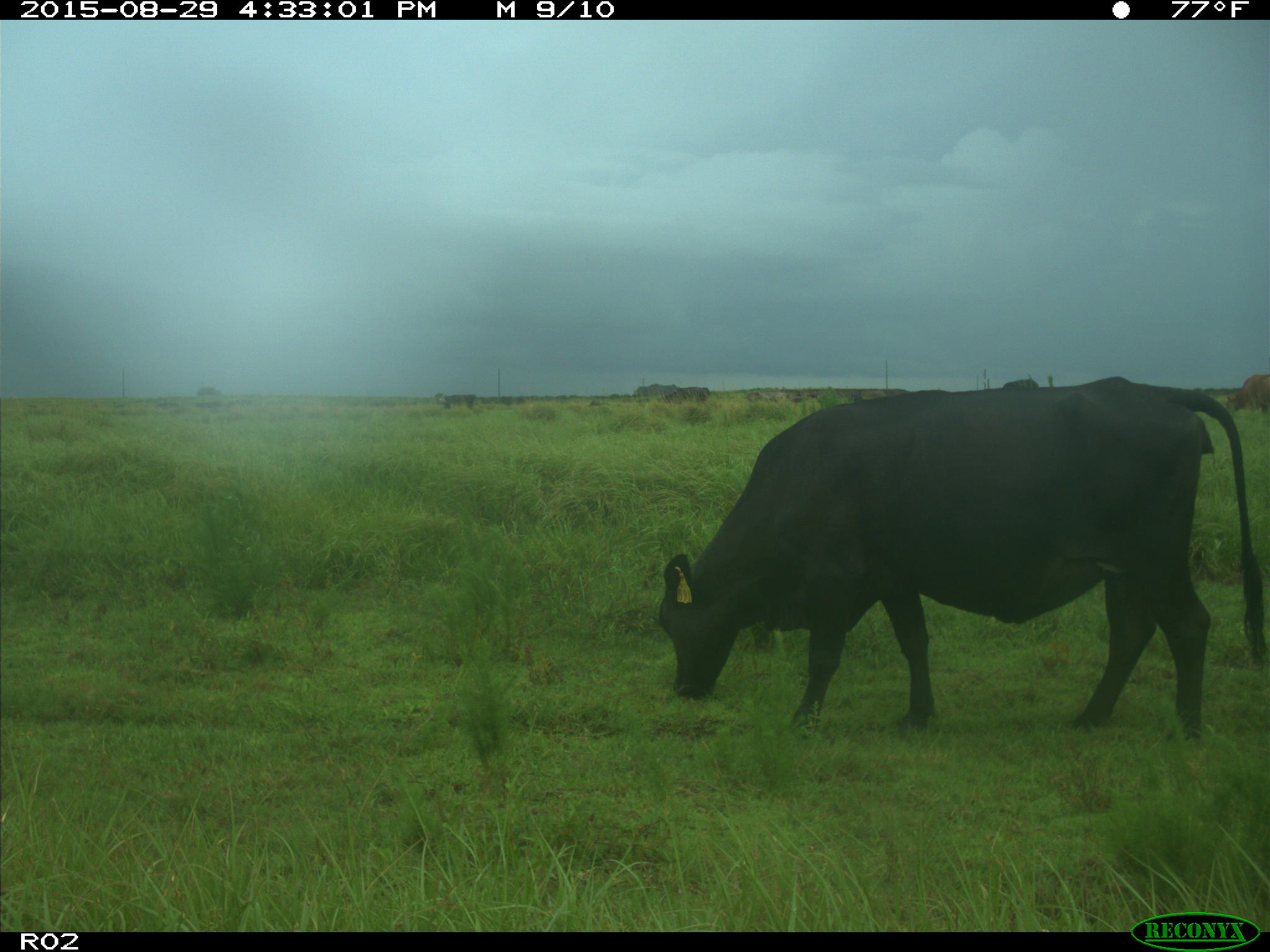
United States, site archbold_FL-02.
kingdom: Animalia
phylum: Chordata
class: Mammalia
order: Artiodactyla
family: Bovidae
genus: Bos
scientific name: Bos taurus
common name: domestic cow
Bos taurus (domestic cow).